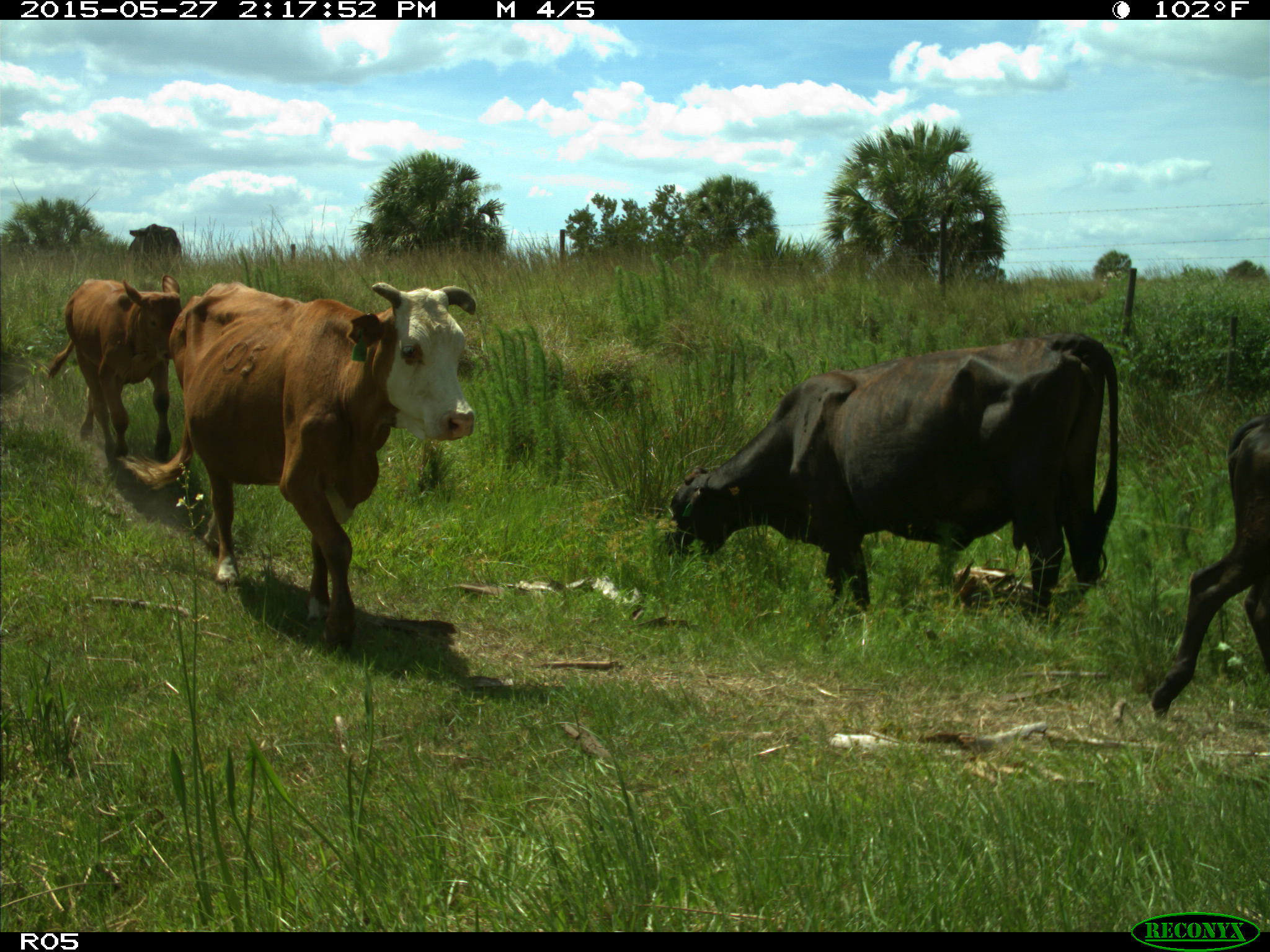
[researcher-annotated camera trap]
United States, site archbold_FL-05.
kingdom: Animalia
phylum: Chordata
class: Mammalia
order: Artiodactyla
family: Bovidae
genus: Bos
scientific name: Bos taurus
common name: domestic cow